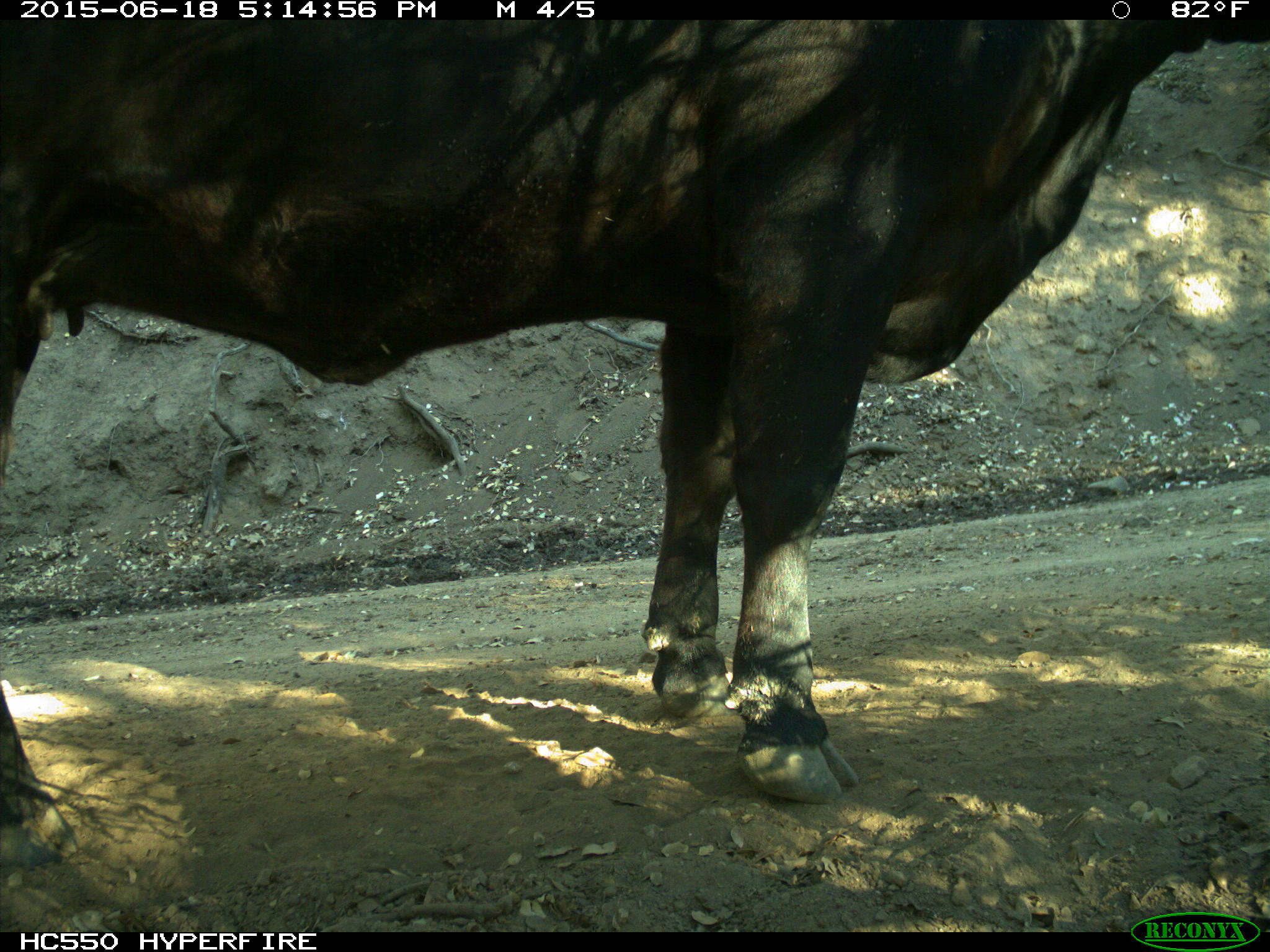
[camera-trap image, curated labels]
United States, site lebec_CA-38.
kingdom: Animalia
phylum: Chordata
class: Mammalia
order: Artiodactyla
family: Bovidae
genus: Bos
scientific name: Bos taurus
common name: domestic cow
Bos taurus (domestic cow).